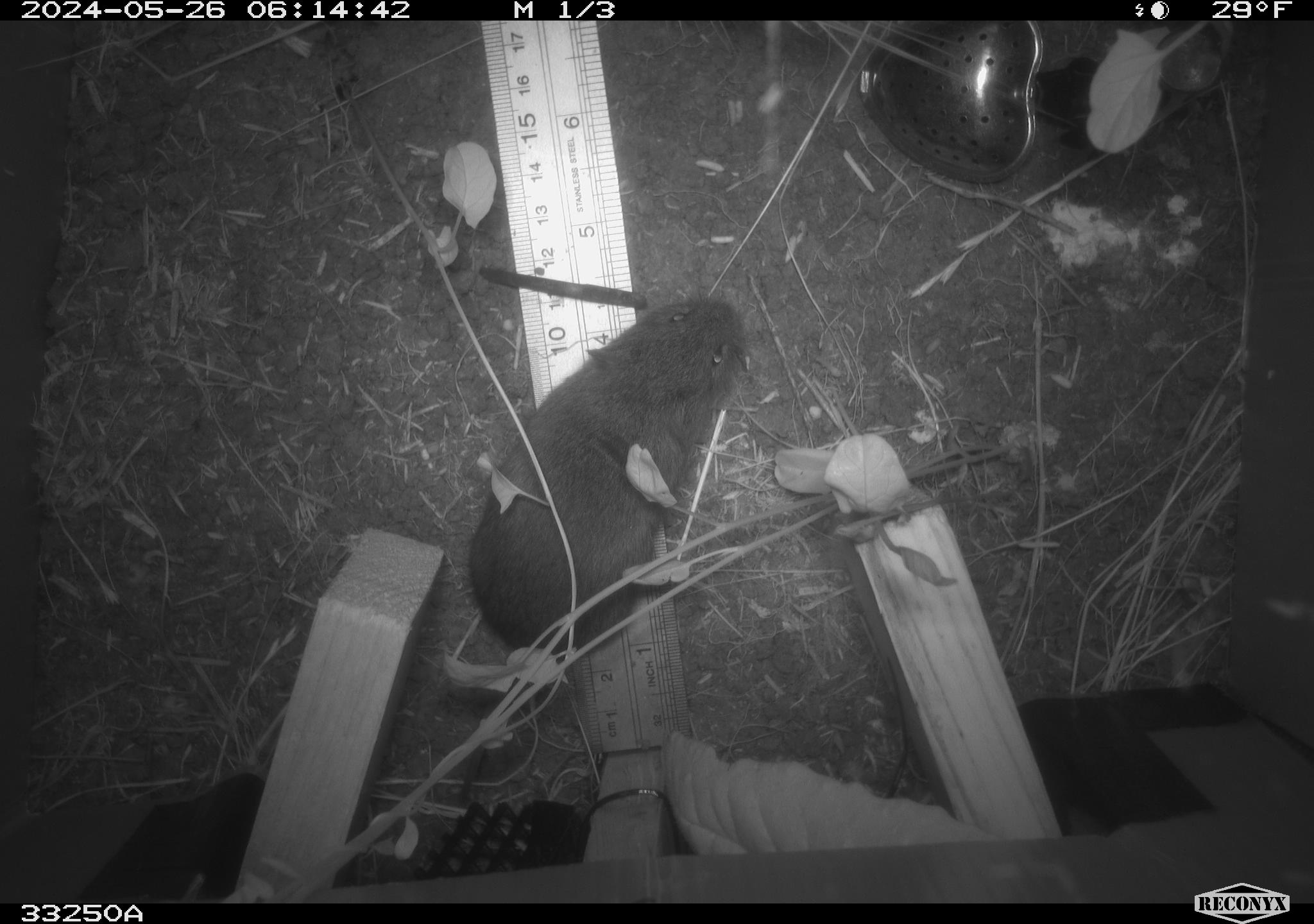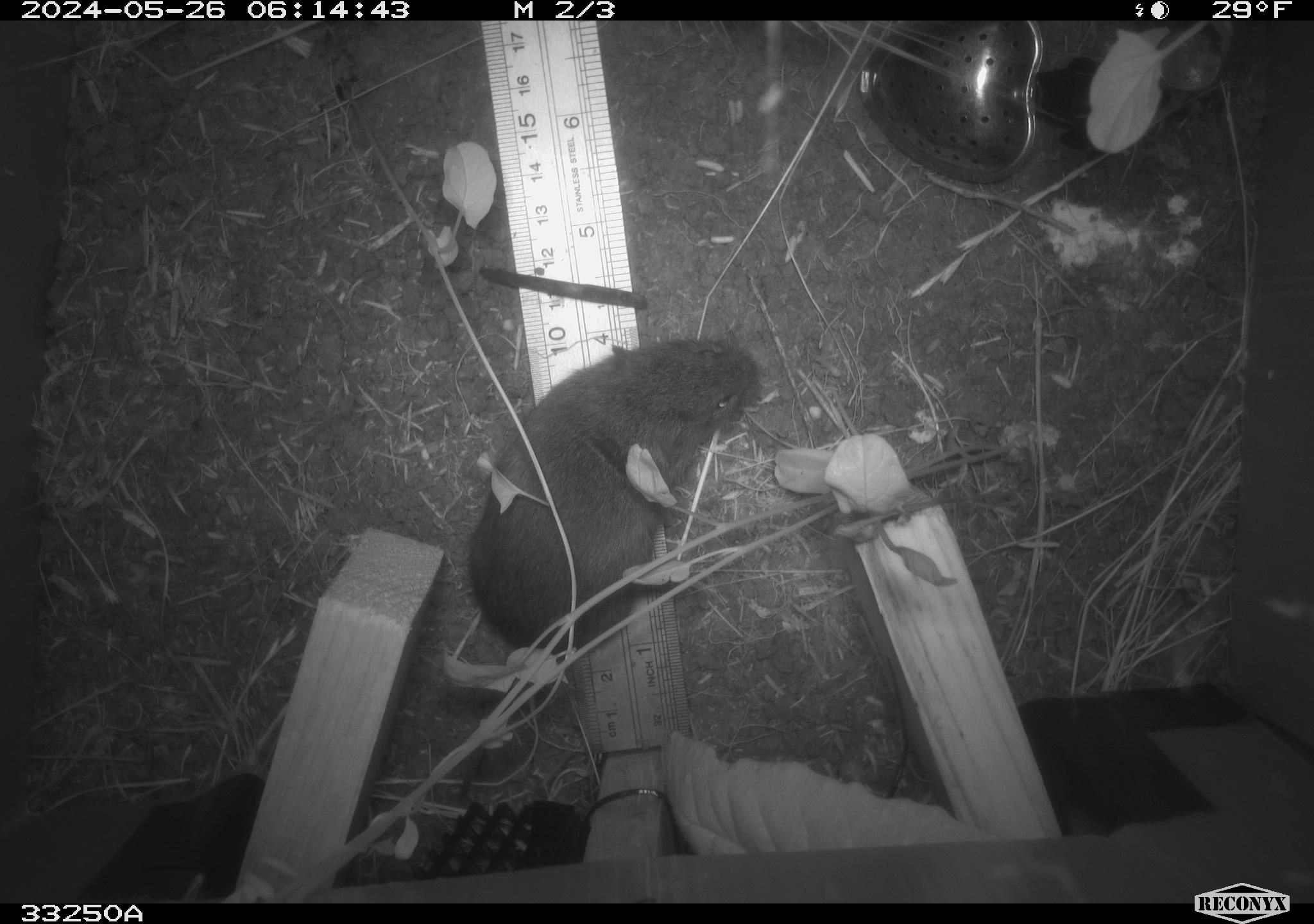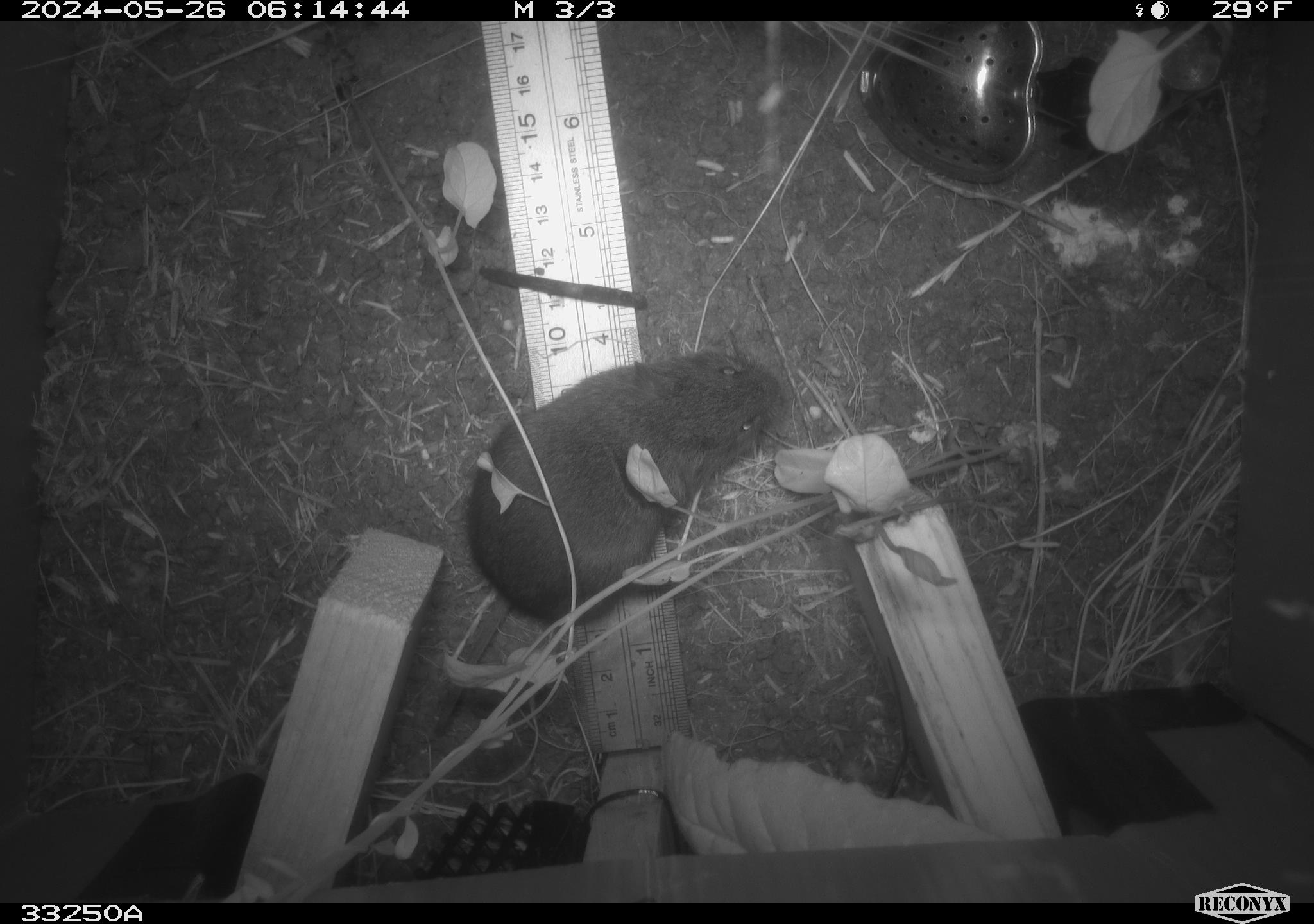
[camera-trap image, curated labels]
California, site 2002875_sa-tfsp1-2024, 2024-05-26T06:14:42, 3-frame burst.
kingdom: Animalia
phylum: Chordata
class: Mammalia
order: Rodentia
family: Cricetidae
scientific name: Arvicolinae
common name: voles, lemmings, and muskrats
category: arvicolinae subfamily